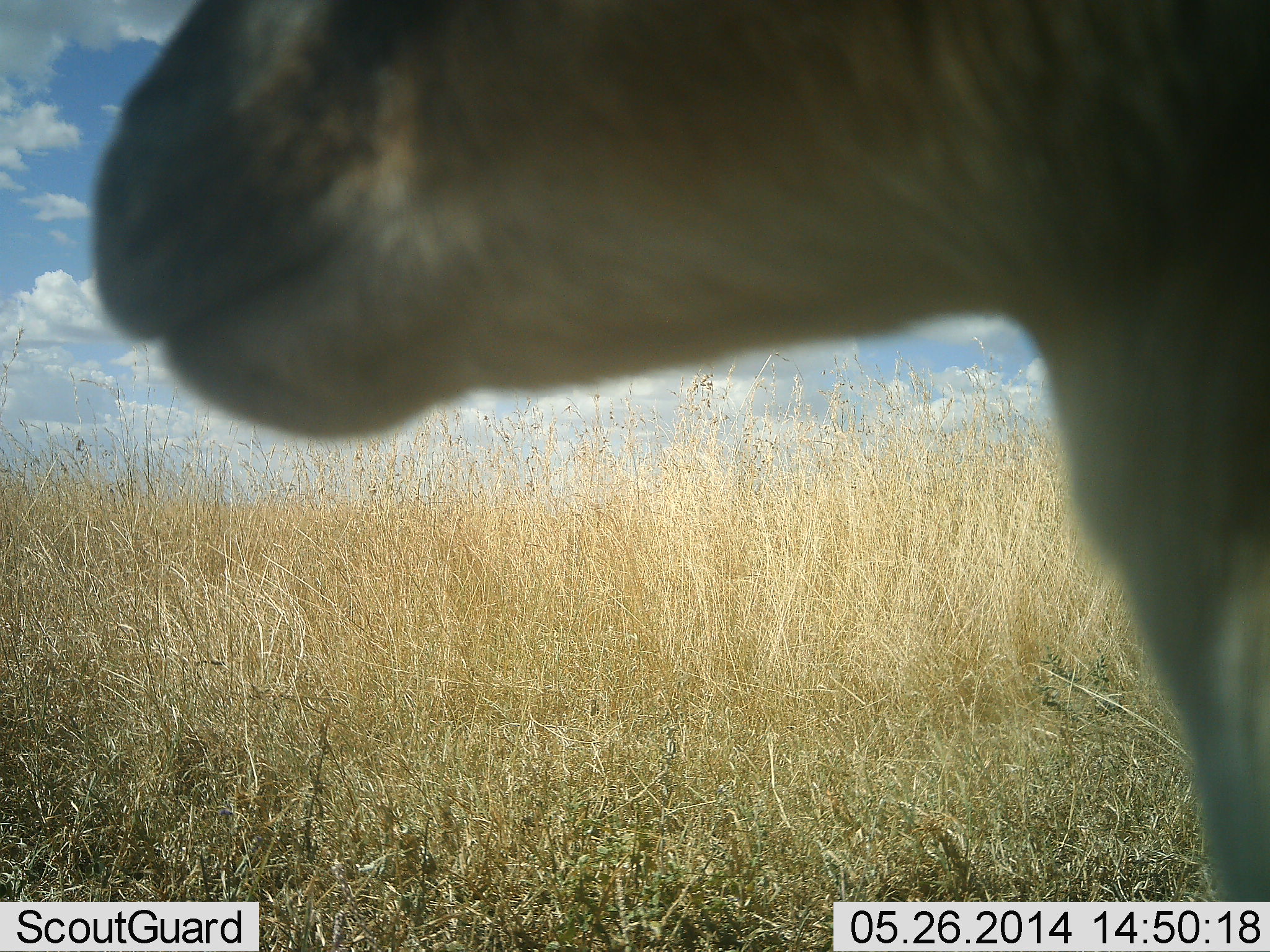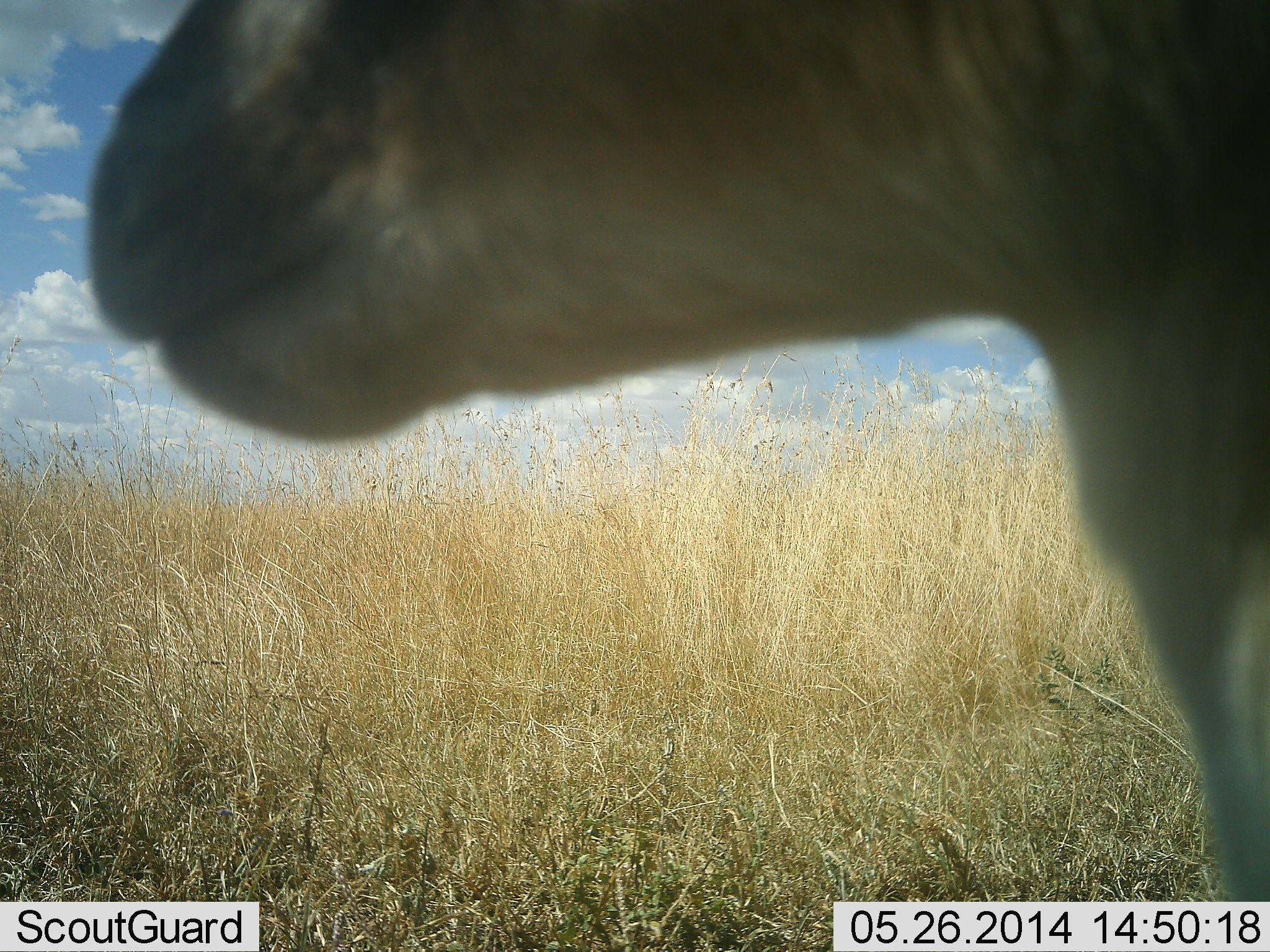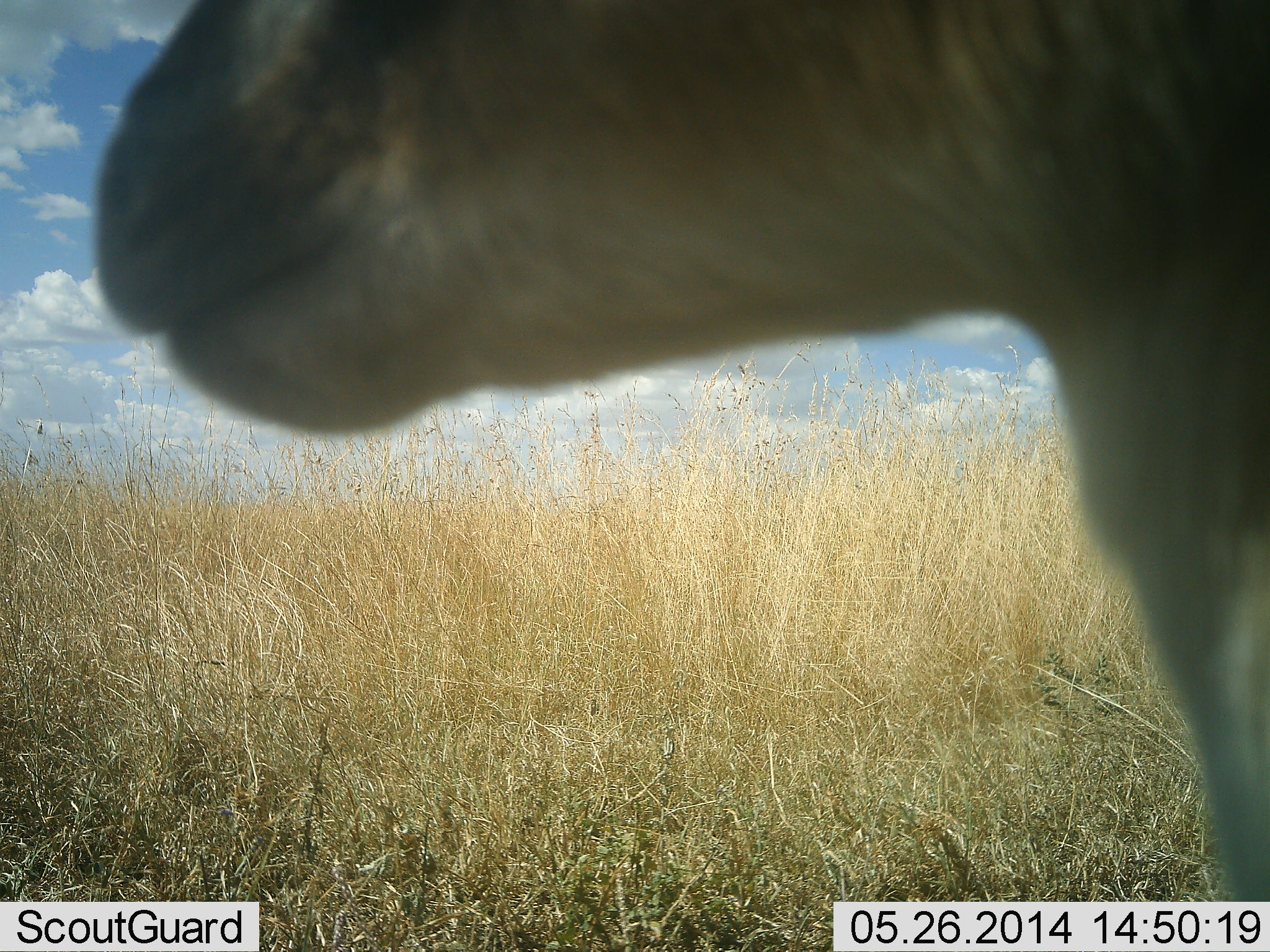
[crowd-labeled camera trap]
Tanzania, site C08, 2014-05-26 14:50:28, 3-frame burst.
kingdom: Animalia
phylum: Chordata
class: Mammalia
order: Artiodactyla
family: Bovidae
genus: Eudorcas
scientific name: Eudorcas thomsonii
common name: thomson's gazelle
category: gazellethomsons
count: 1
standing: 100%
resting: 0%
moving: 0%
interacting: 0%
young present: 0%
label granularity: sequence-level